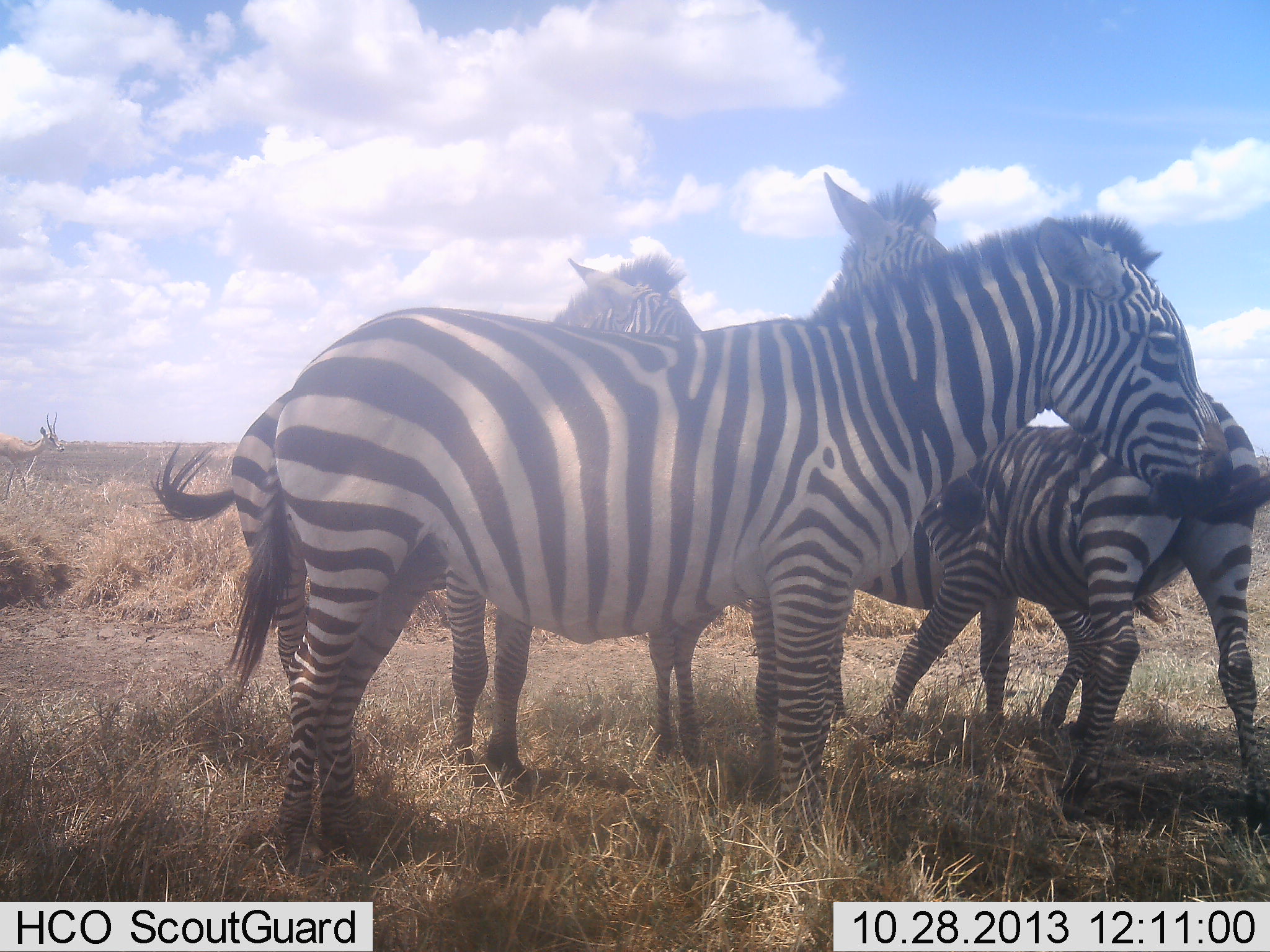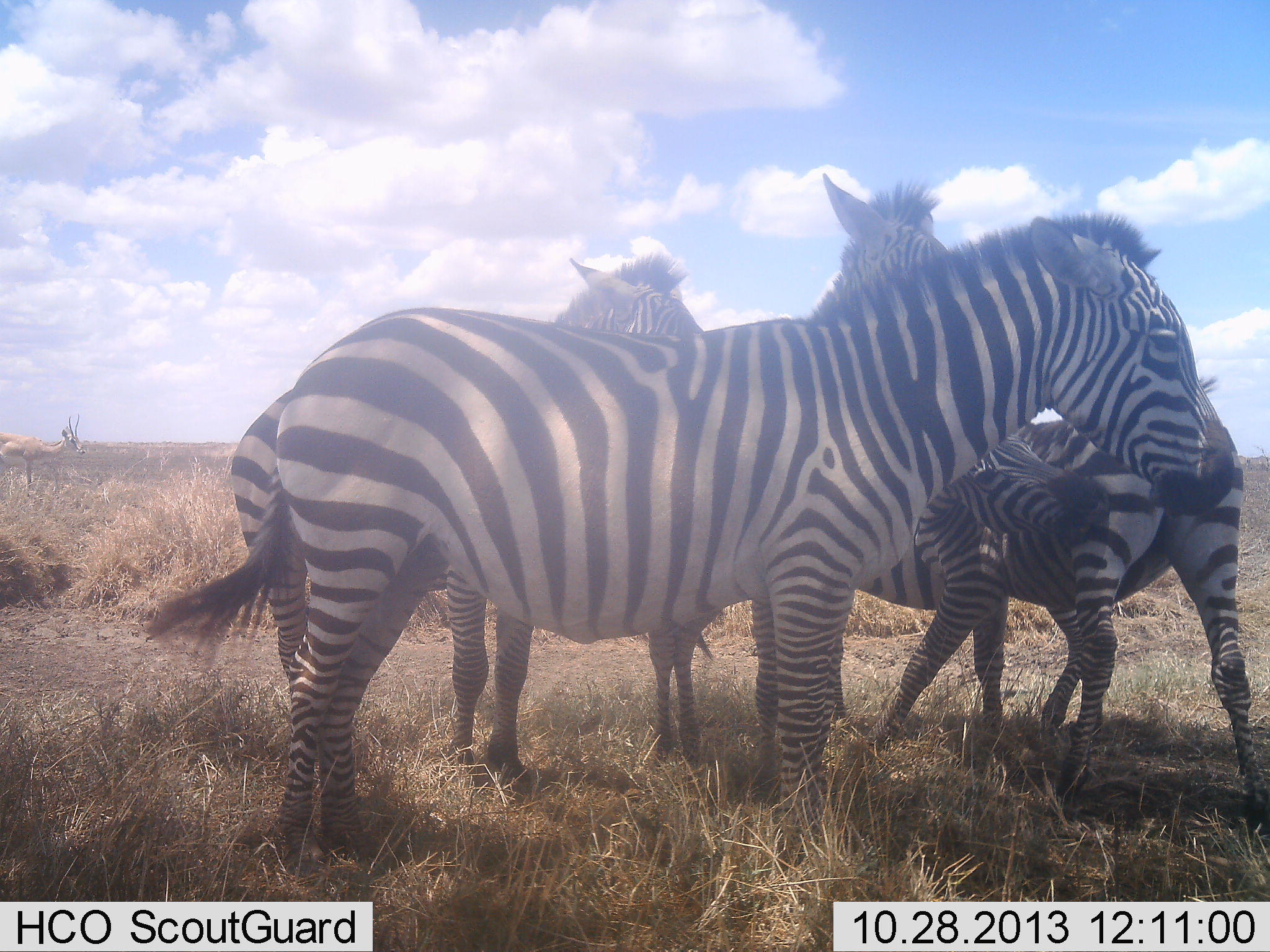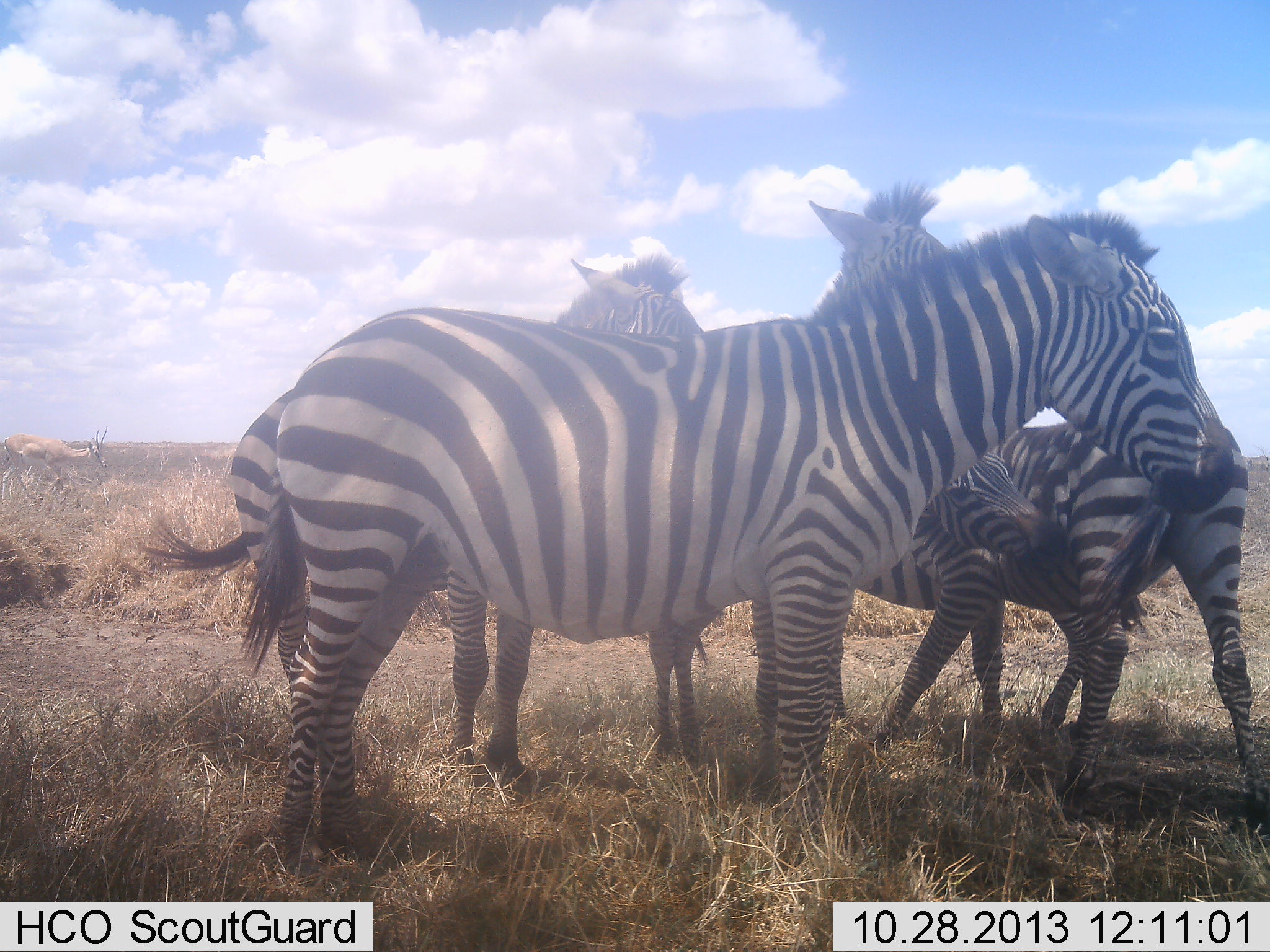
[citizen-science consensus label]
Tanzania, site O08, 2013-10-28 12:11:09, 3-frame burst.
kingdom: Animalia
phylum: Chordata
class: Mammalia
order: Perissodactyla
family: Equidae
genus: Equus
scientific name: Equus quagga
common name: plains zebra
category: zebra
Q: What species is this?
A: Zebra (plains zebra) (Equus quagga).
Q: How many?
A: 4.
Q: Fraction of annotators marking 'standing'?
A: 75%.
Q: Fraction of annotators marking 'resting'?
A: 3%.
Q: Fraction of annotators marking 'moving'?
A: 3%.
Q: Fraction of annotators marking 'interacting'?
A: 44%.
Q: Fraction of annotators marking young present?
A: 19%.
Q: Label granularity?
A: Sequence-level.